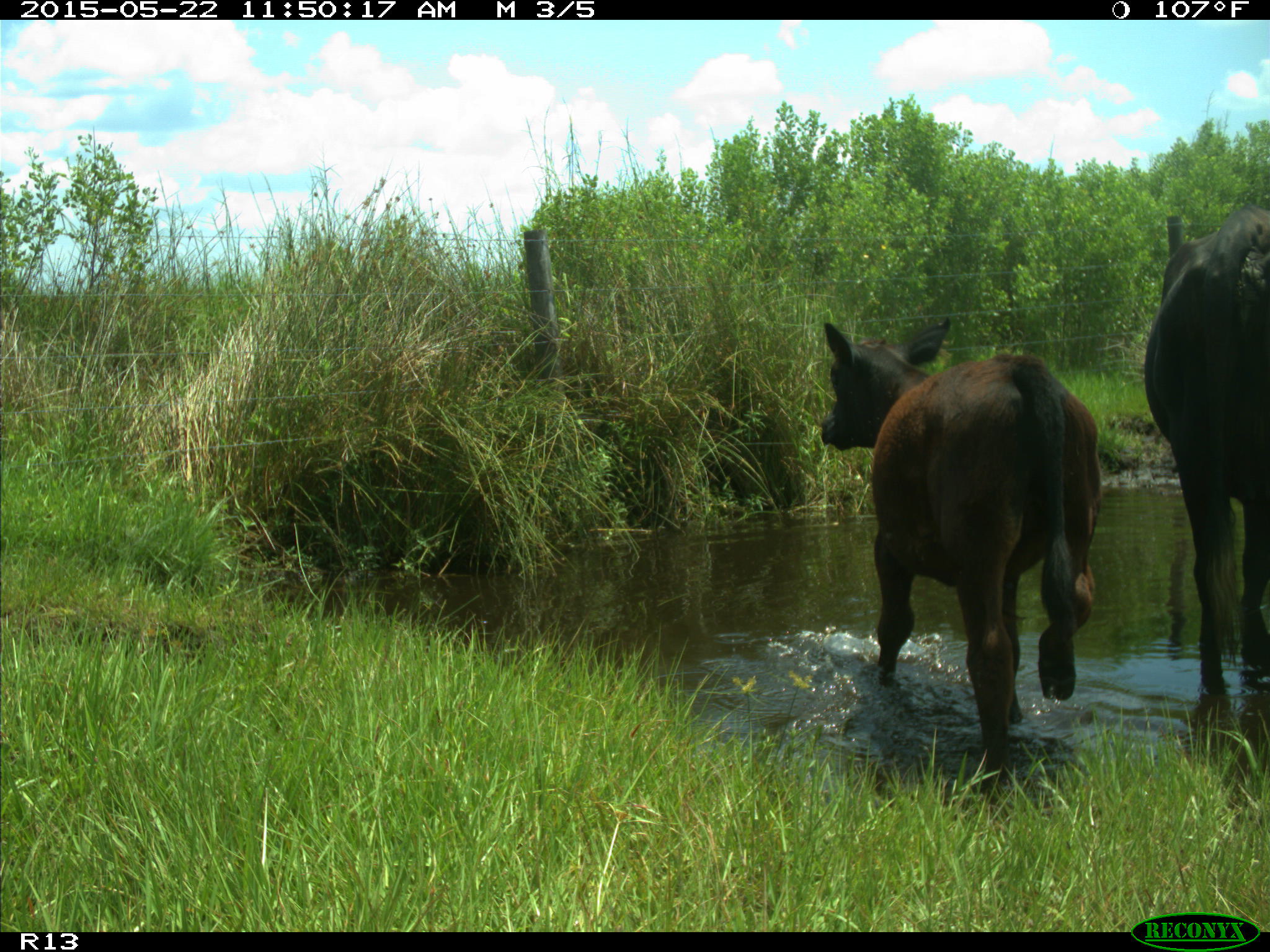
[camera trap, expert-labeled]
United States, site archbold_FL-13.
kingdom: Animalia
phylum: Chordata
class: Mammalia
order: Artiodactyla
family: Bovidae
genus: Bos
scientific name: Bos taurus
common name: domestic cow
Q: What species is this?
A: Bos taurus (domestic cow).